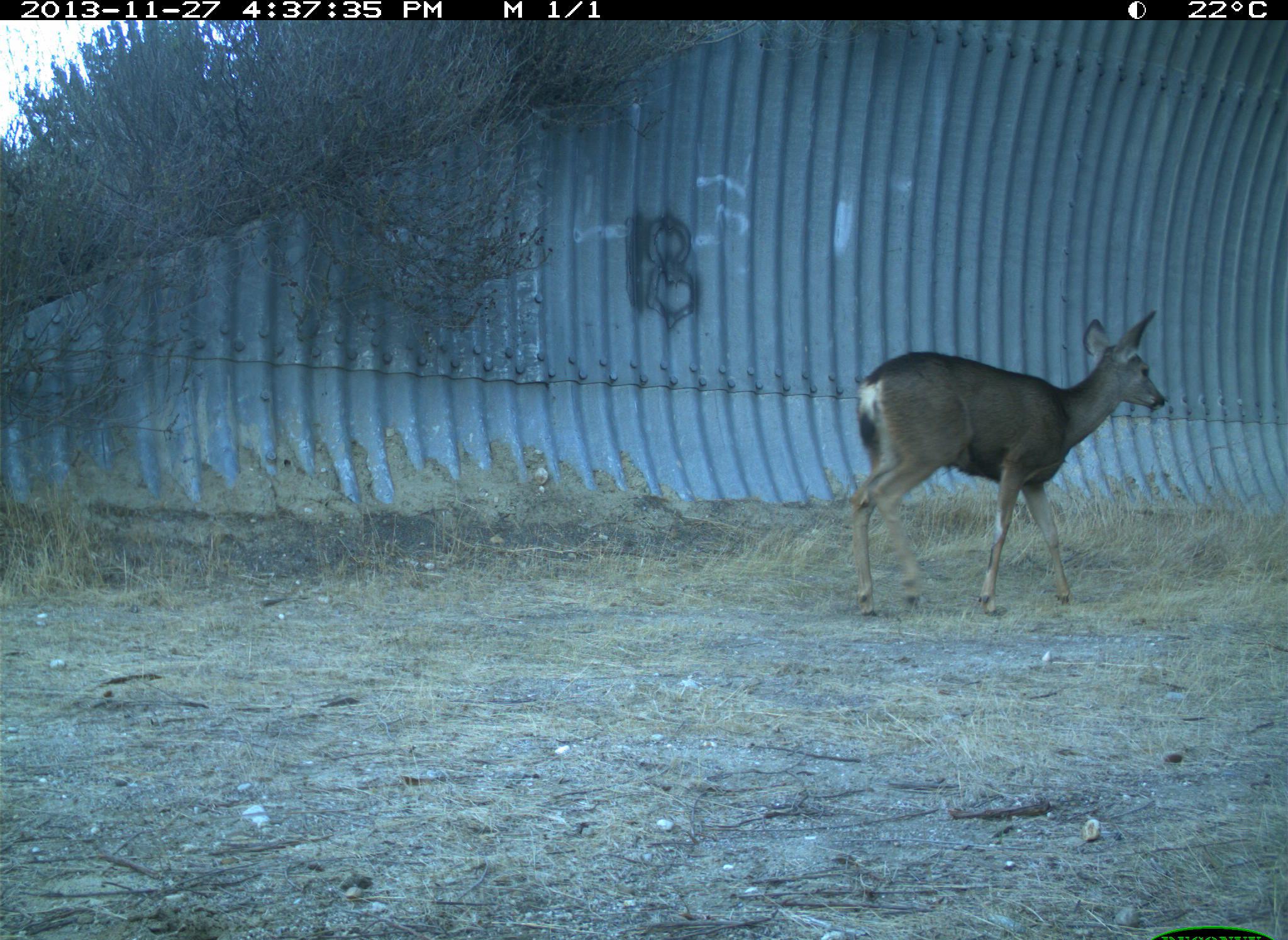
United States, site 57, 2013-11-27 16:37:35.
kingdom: Animalia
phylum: Chordata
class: Mammalia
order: Artiodactyla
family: Cervidae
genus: Odocoileus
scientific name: Odocoileus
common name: deer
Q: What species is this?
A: Deer (Odocoileus).